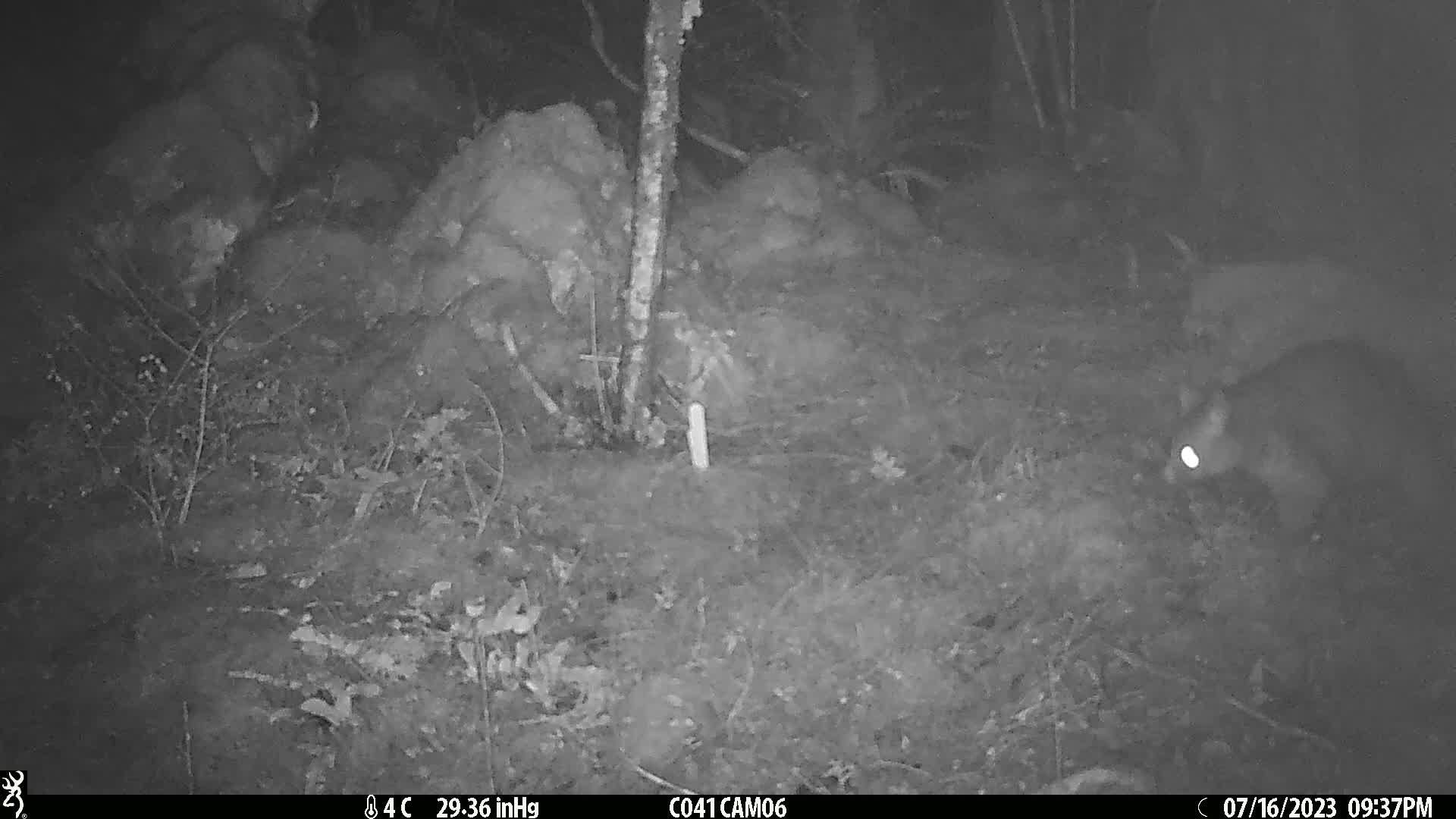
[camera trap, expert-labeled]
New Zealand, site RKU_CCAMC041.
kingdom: Animalia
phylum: Chordata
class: Mammalia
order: Diprotodontia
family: Phalangeridae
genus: Trichosurus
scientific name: Trichosurus vulpecula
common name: common brushtail possum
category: possum